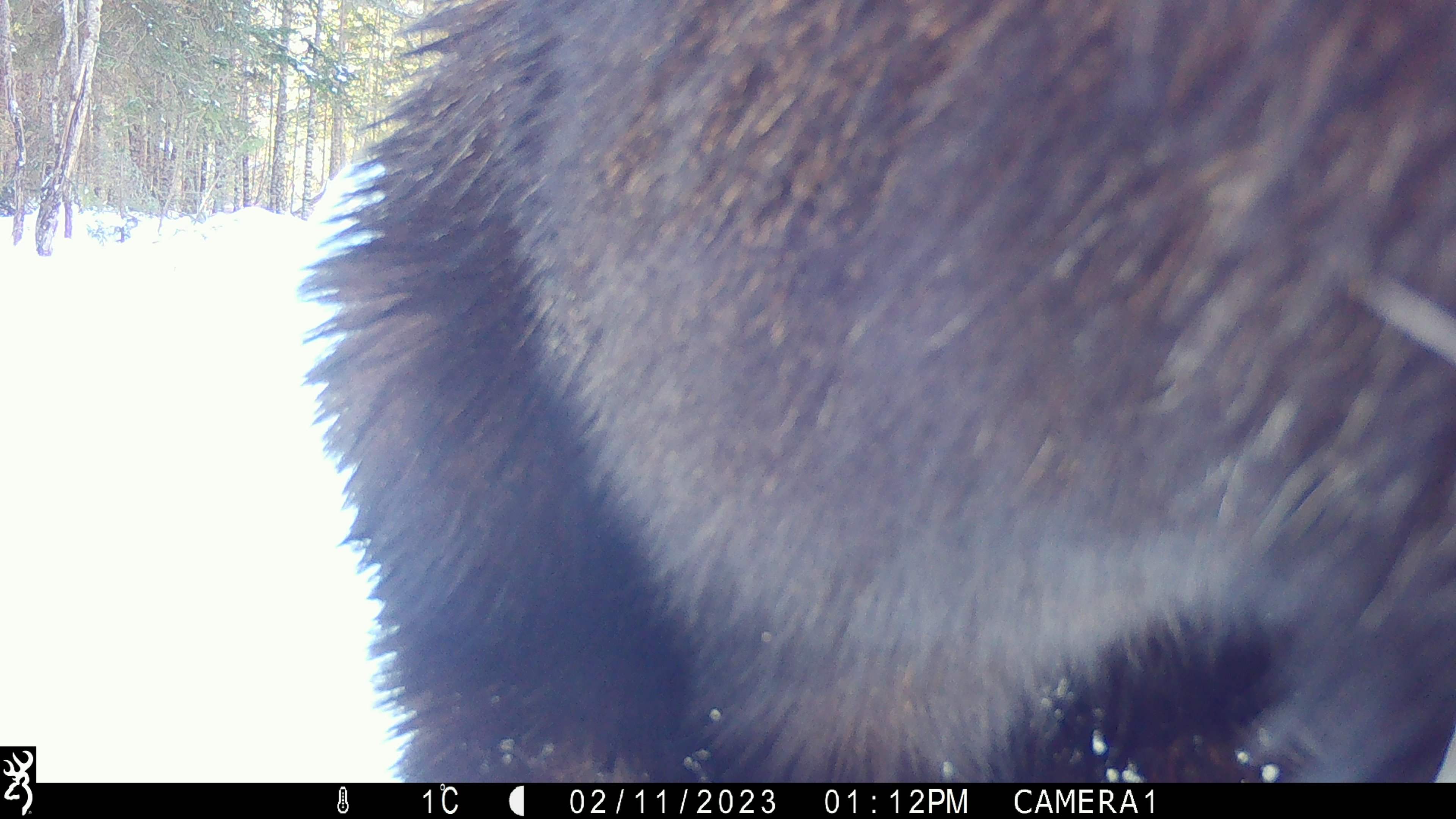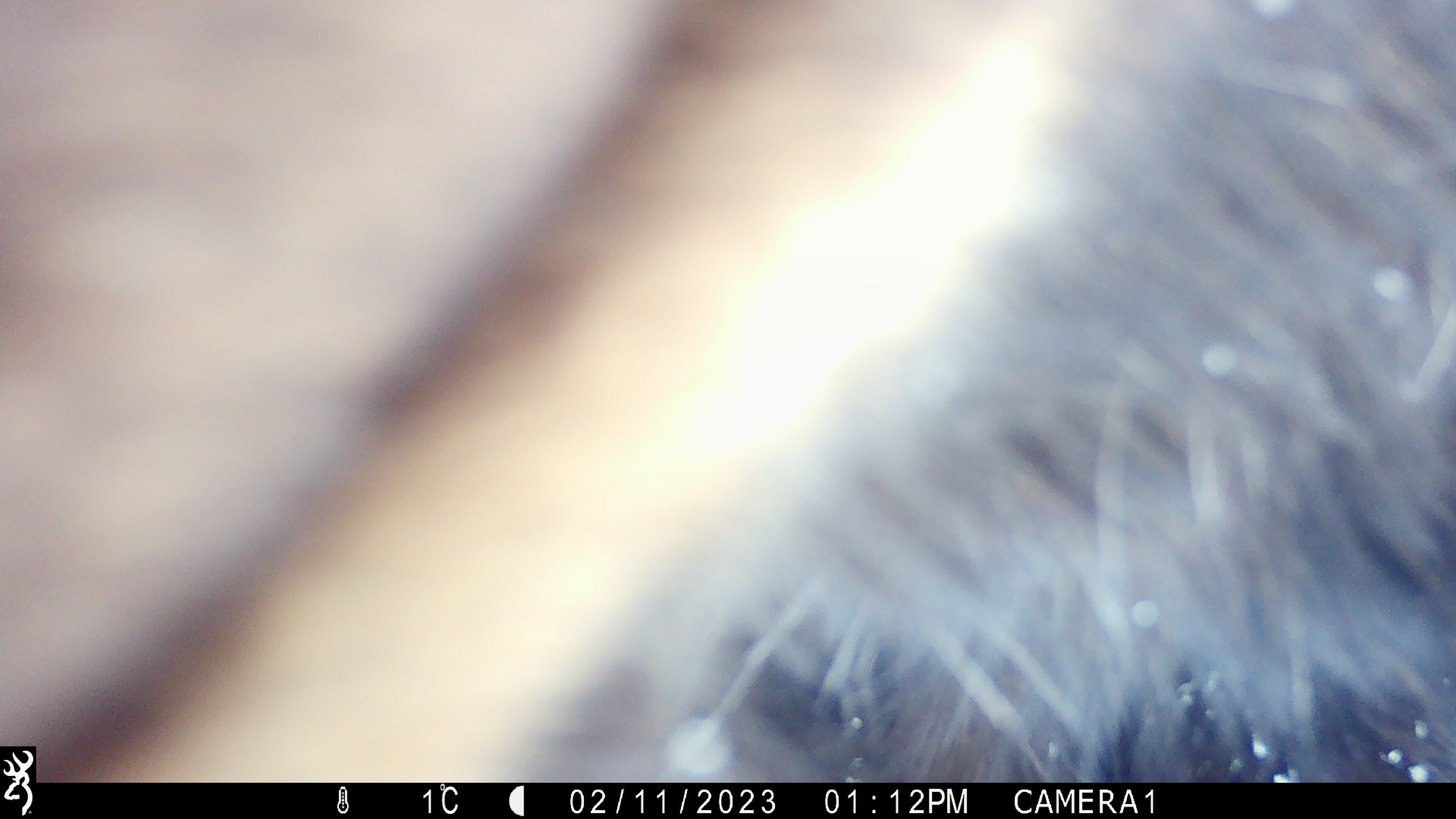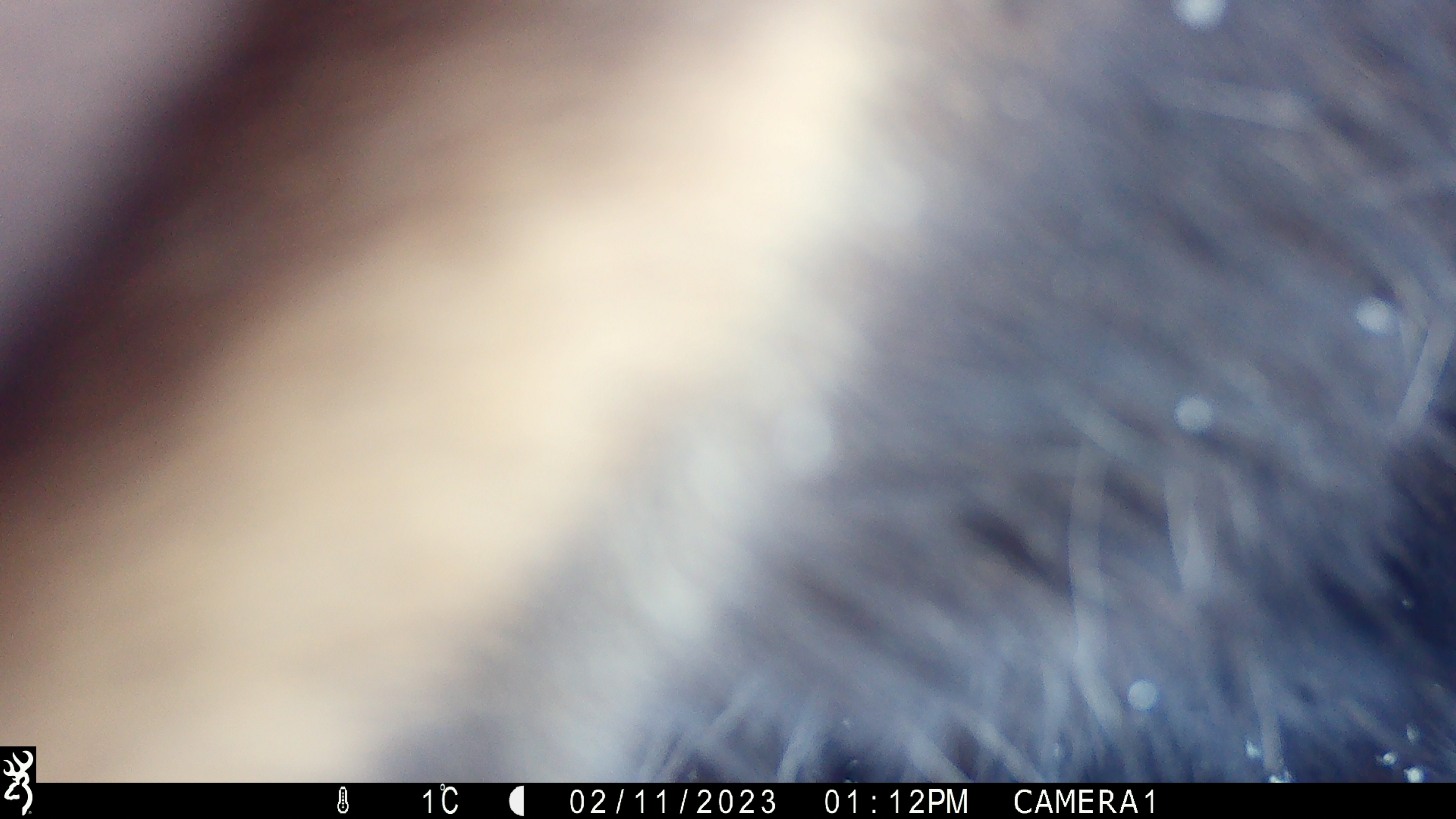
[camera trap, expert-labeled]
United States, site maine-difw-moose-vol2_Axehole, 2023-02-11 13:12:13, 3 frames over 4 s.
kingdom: Animalia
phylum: Chordata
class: Mammalia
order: Artiodactyla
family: Cervidae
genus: Alces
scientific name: Alces alces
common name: moose